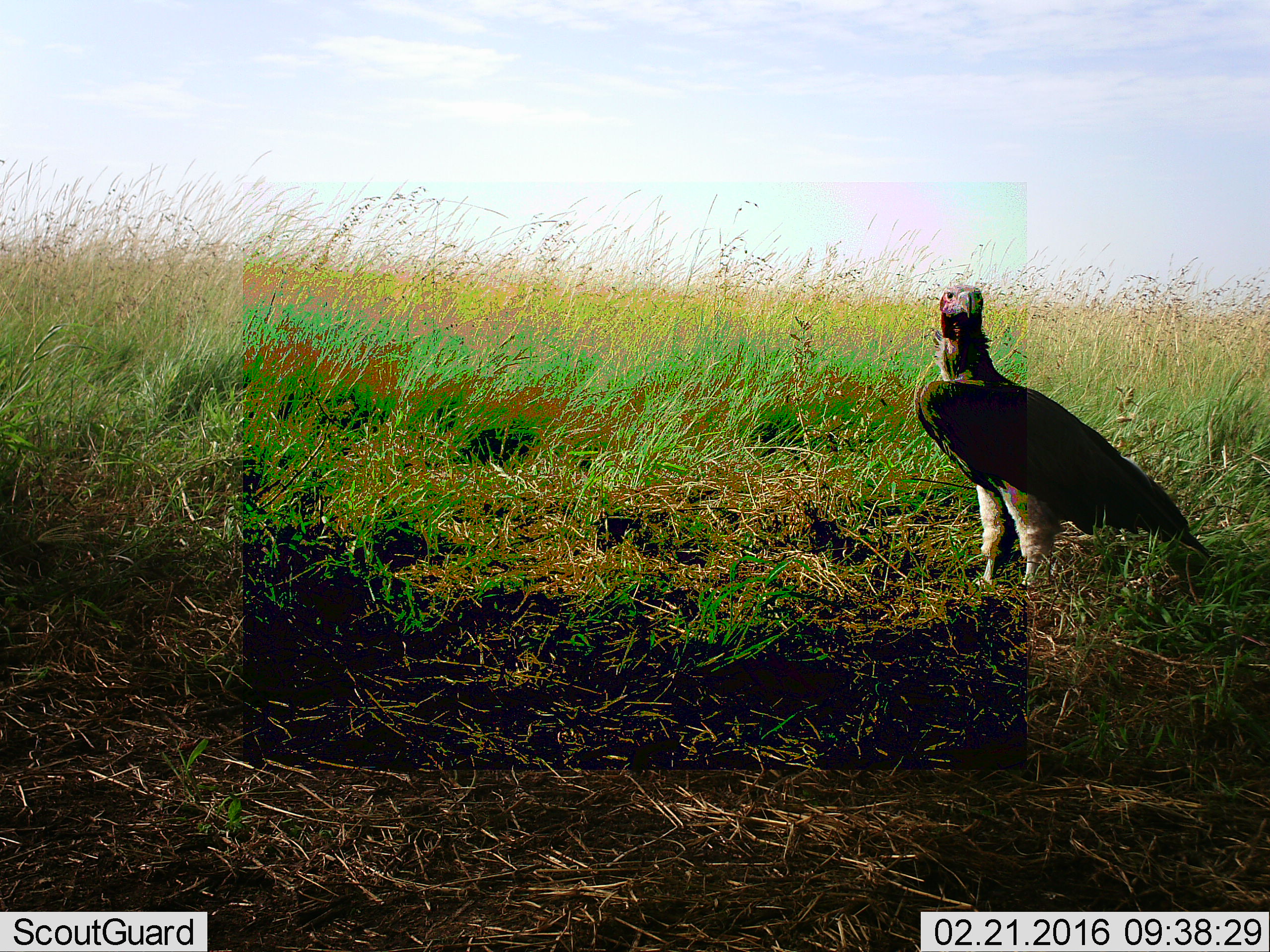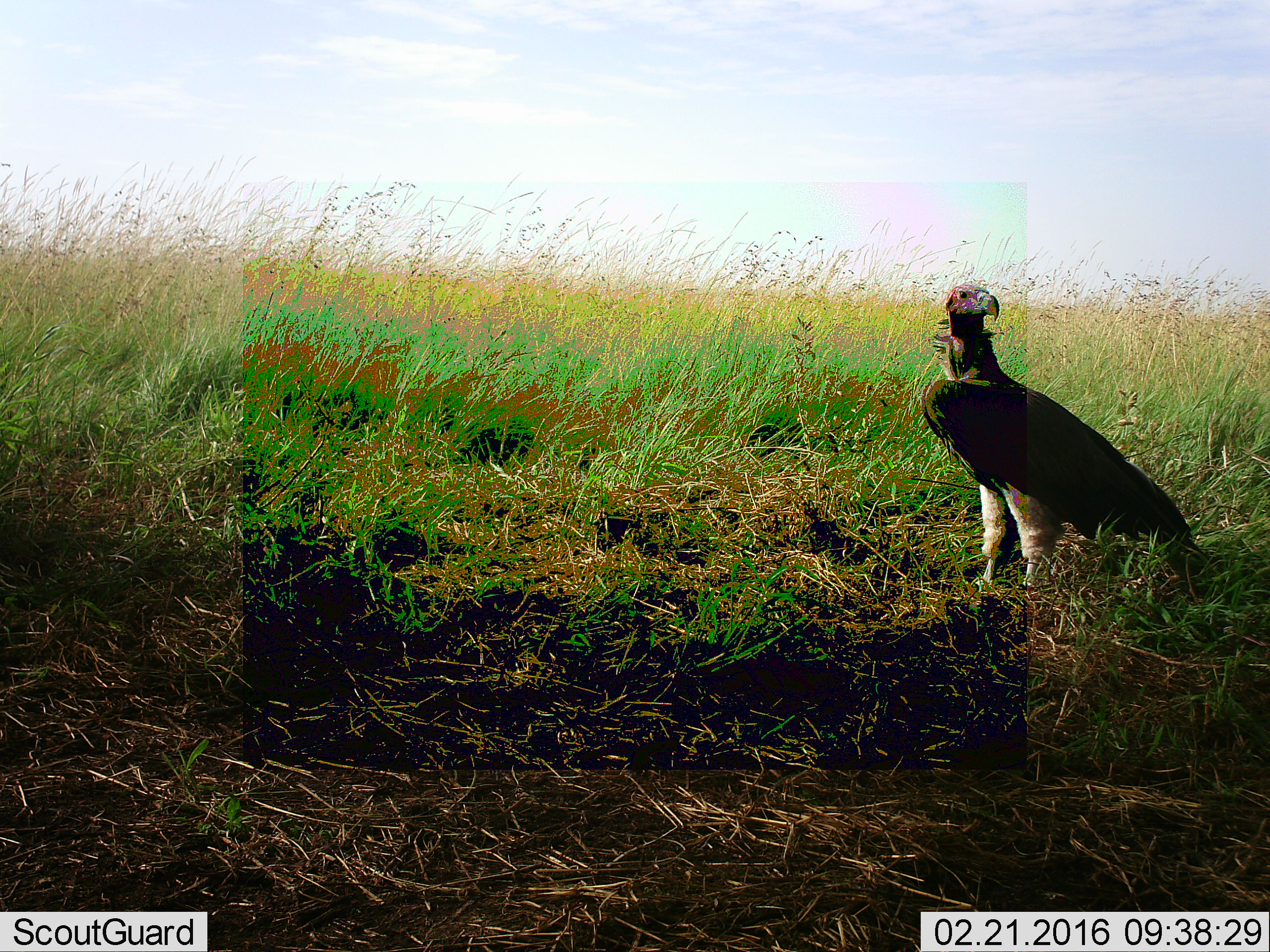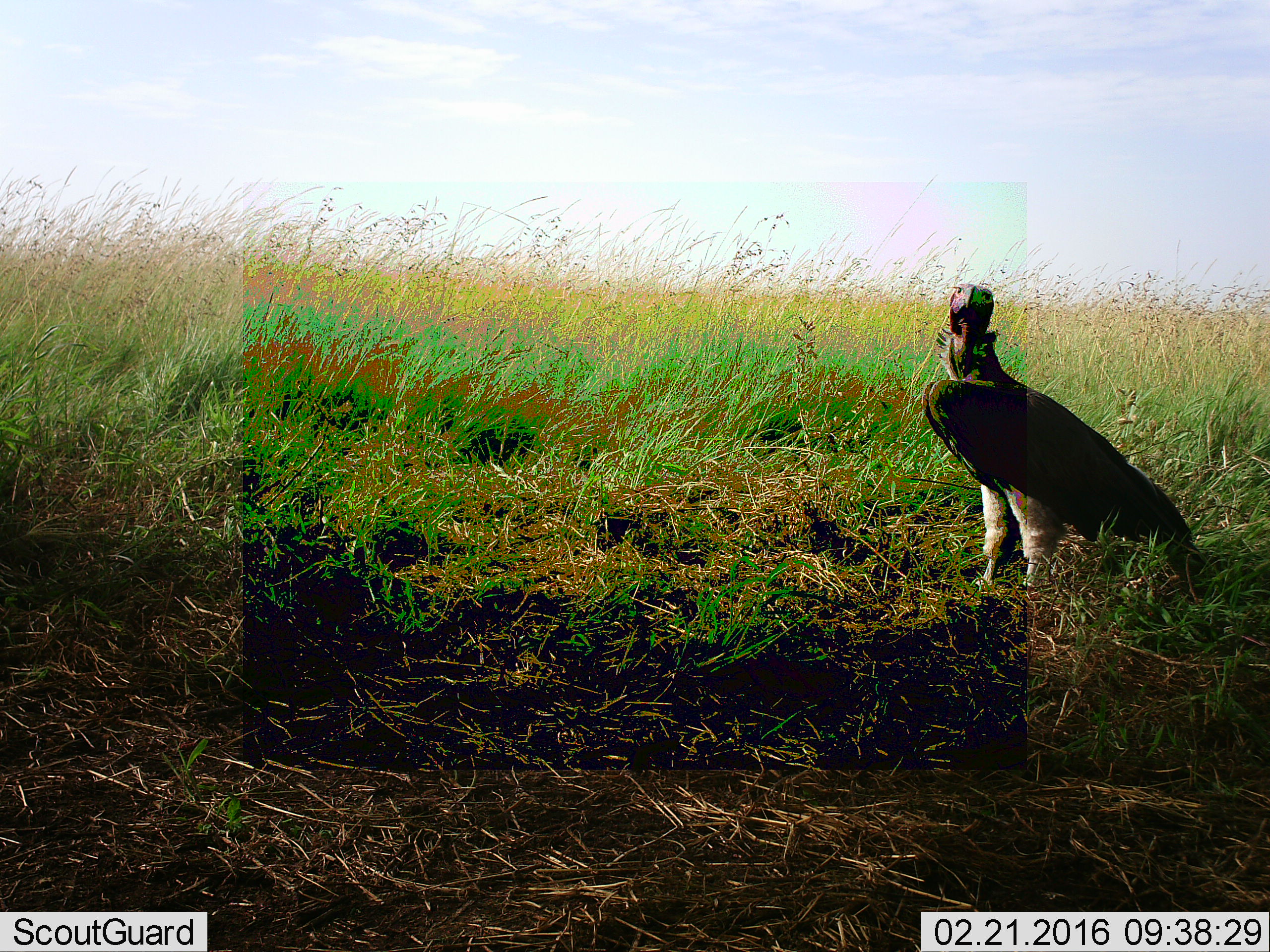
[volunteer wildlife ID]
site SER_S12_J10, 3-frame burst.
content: unidentified animal